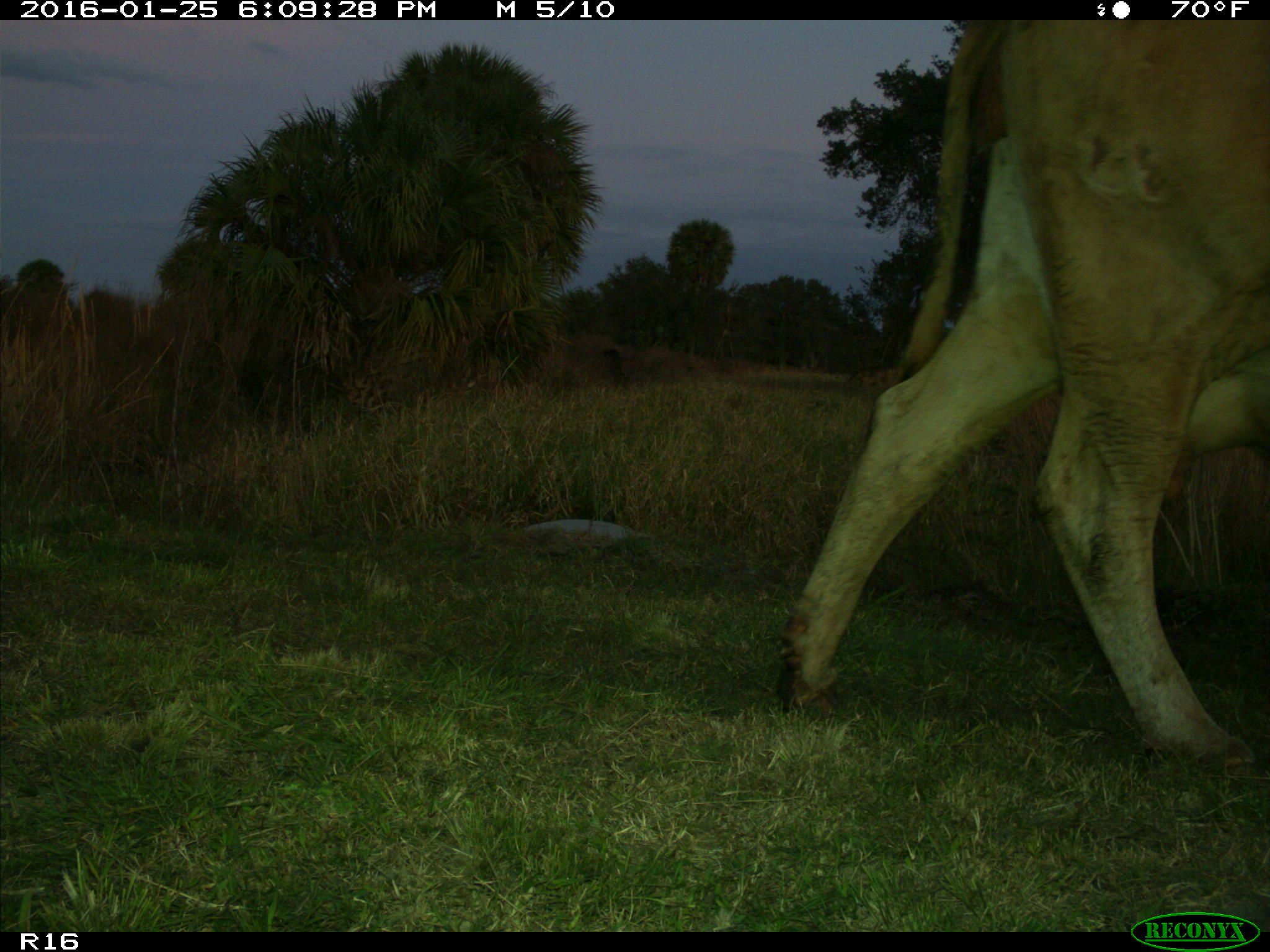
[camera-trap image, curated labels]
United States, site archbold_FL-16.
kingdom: Animalia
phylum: Chordata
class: Mammalia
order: Artiodactyla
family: Bovidae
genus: Bos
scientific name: Bos taurus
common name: domestic cow